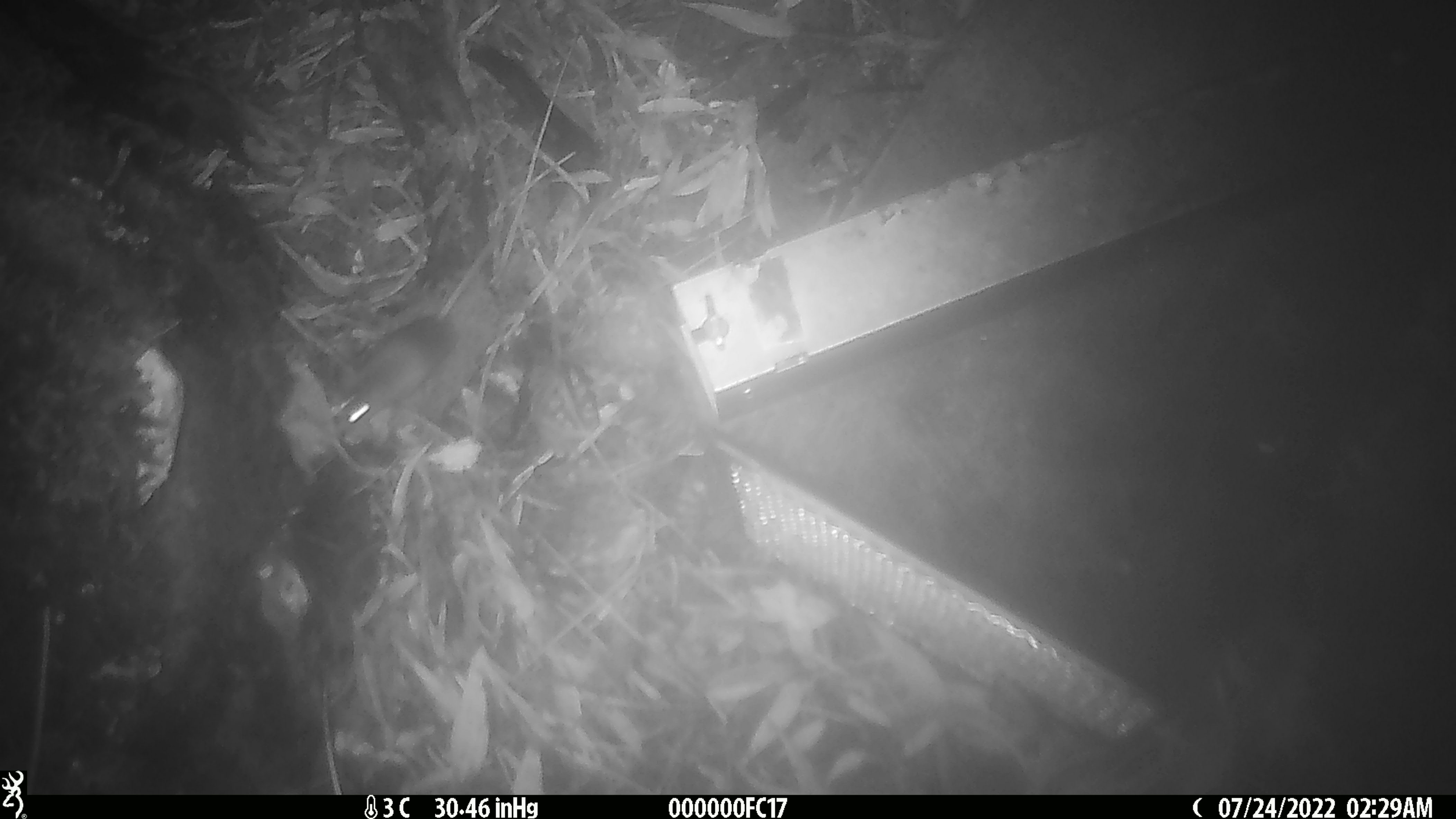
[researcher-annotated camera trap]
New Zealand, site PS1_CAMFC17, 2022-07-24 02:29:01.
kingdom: Animalia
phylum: Chordata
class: Mammalia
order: Rodentia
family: Muridae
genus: Mus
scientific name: Mus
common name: mouse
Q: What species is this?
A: Mouse (Mus).